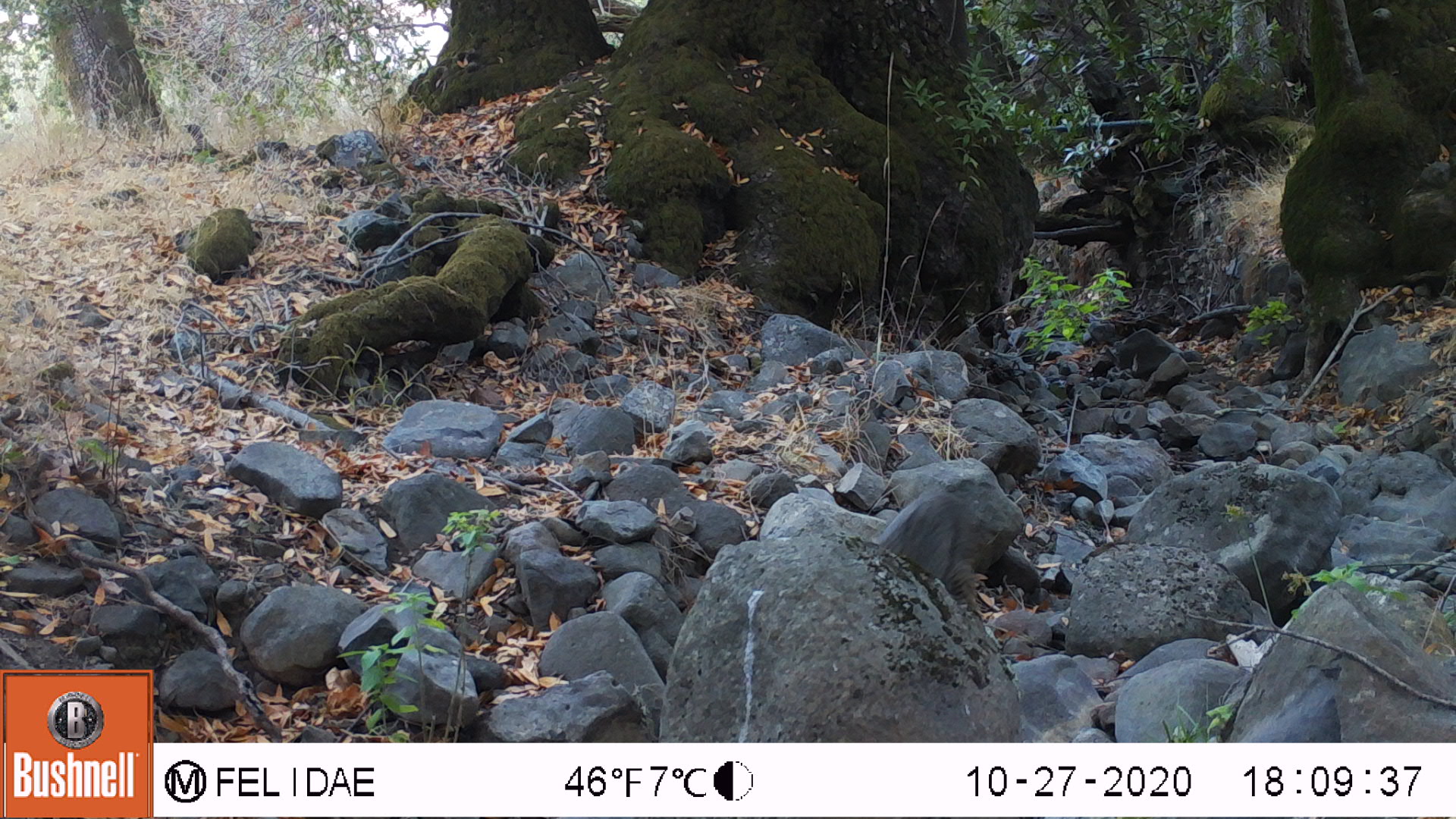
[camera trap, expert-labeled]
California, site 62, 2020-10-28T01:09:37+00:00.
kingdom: Animalia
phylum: Chordata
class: Mammalia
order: Carnivora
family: Felidae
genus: Lynx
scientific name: Lynx rufus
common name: bobcat